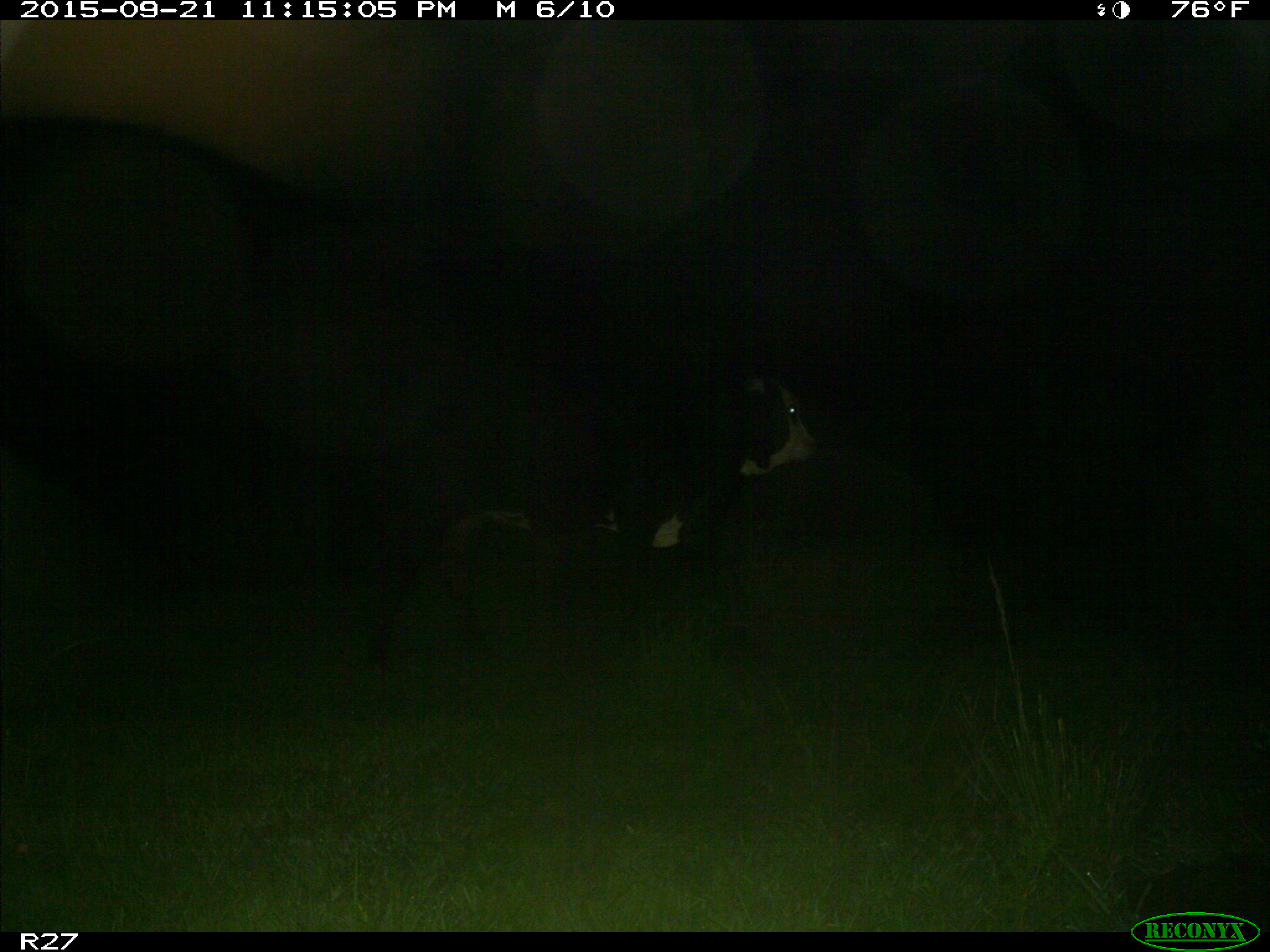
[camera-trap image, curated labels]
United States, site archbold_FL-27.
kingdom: Animalia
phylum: Chordata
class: Mammalia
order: Artiodactyla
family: Bovidae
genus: Bos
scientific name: Bos taurus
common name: domestic cow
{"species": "Bos taurus (domestic cow)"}